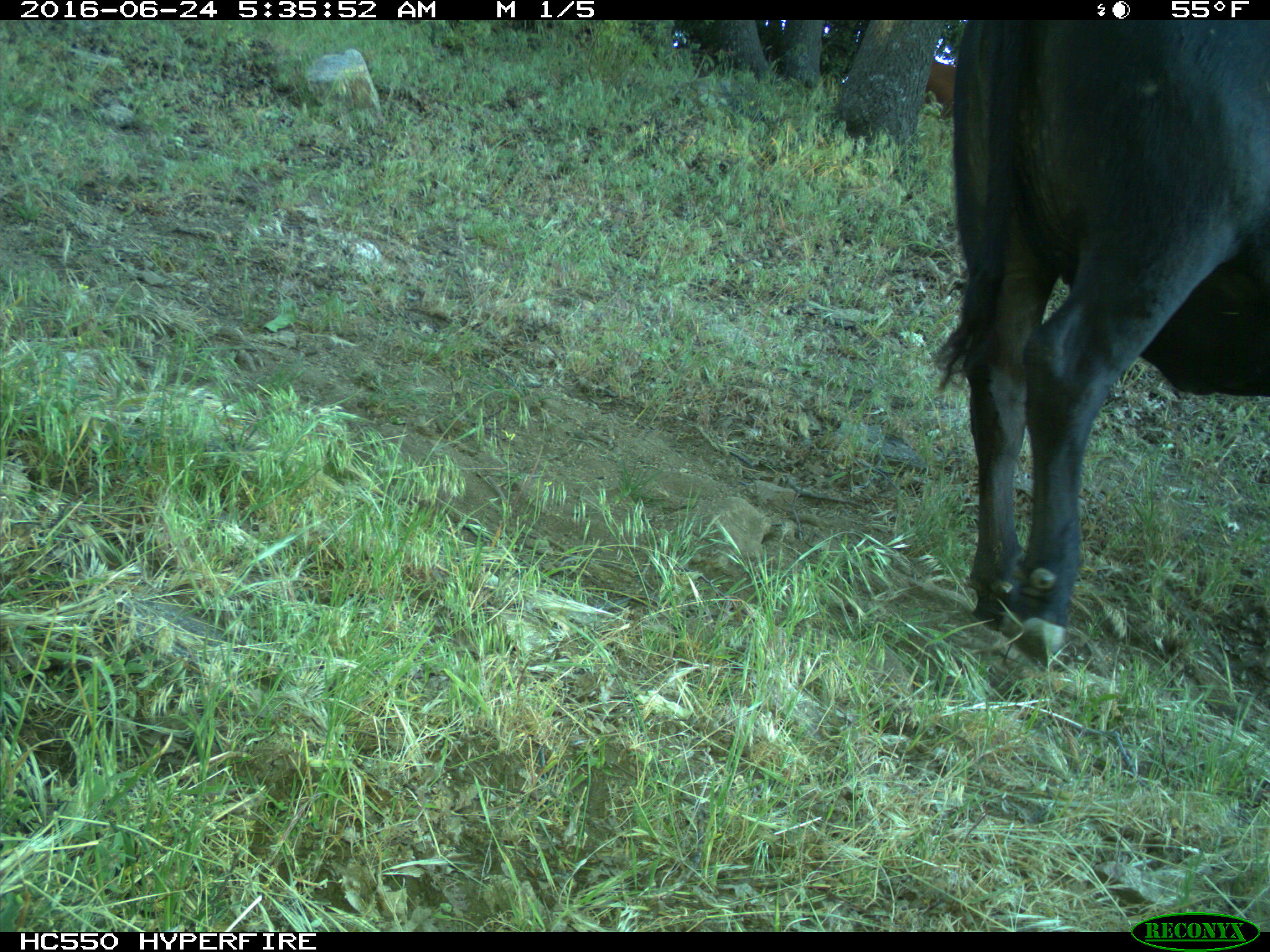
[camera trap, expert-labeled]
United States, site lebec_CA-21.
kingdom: Animalia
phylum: Chordata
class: Mammalia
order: Artiodactyla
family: Bovidae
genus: Bos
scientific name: Bos taurus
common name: domestic cow